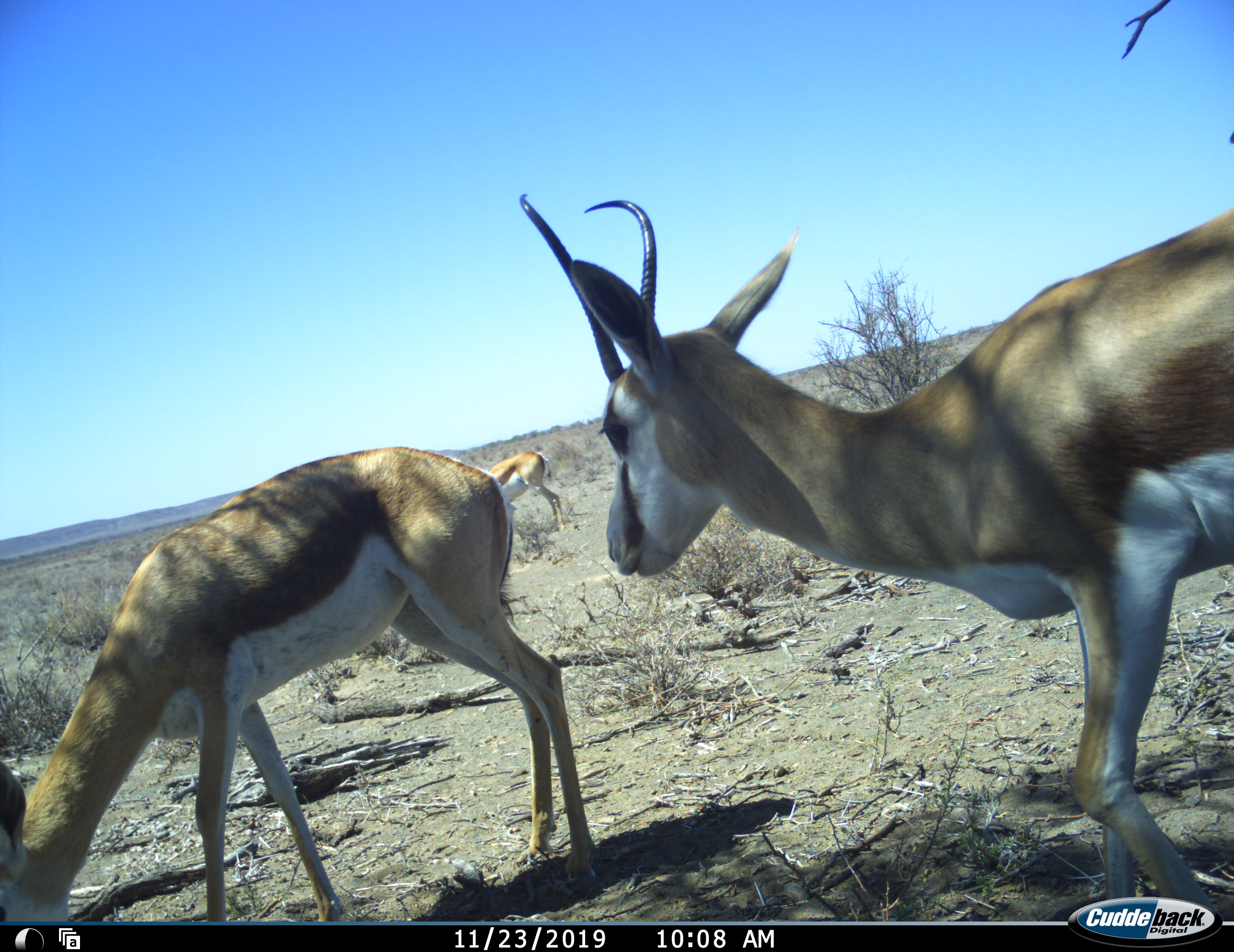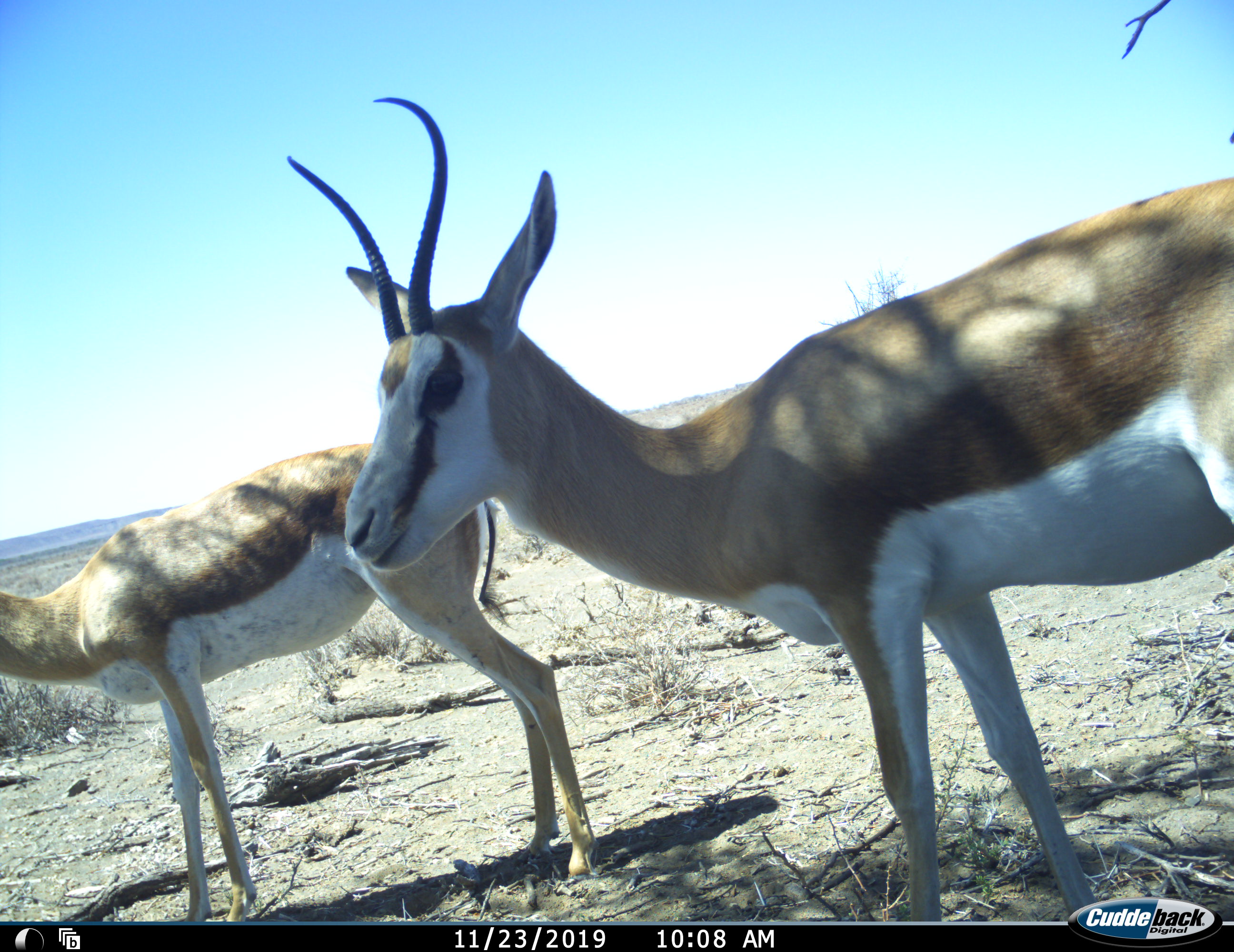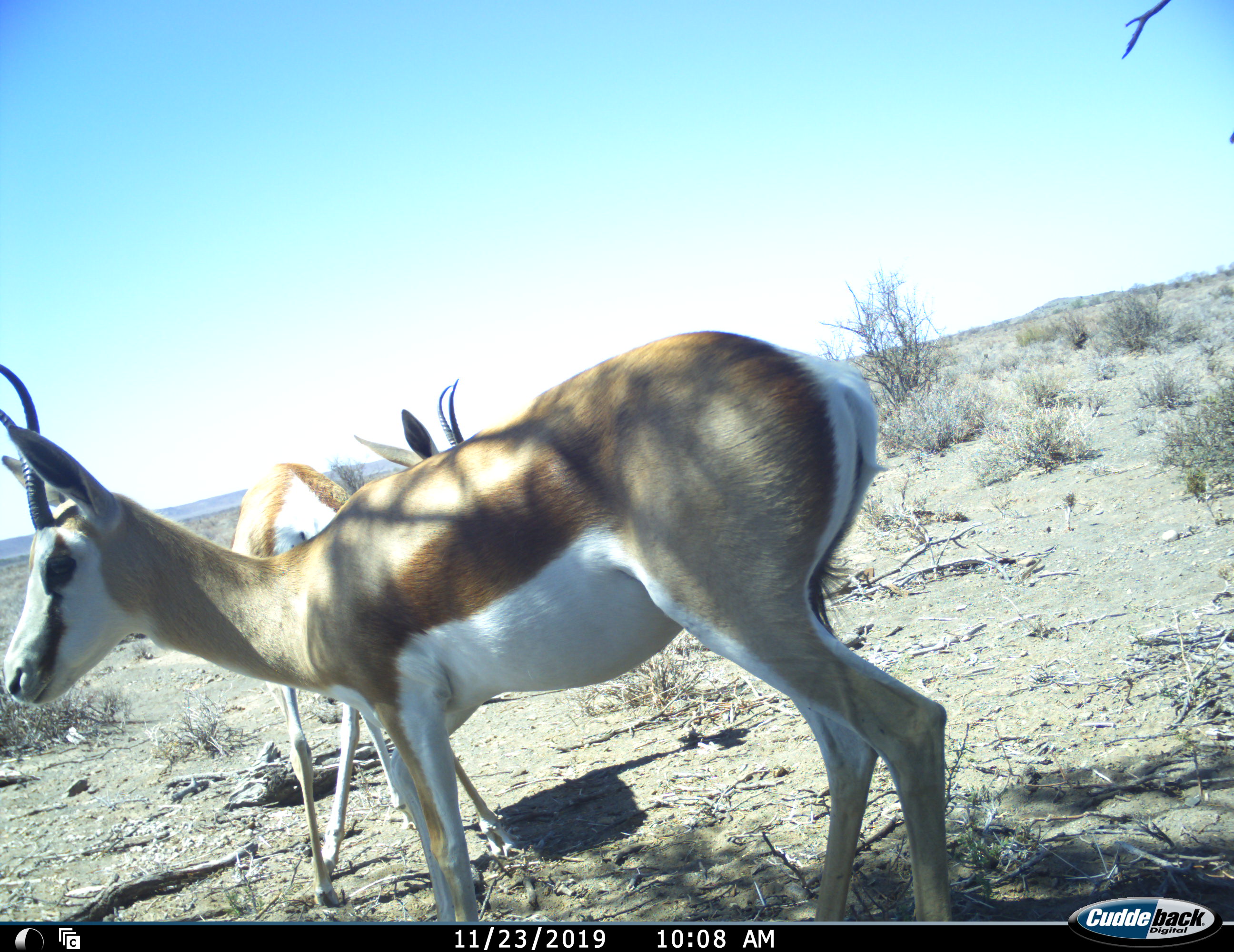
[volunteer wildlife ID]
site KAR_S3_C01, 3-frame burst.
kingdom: Animalia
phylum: Chordata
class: Mammalia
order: Artiodactyla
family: Bovidae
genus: Antidorcas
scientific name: Antidorcas marsupialis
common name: springbok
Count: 2.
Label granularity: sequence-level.